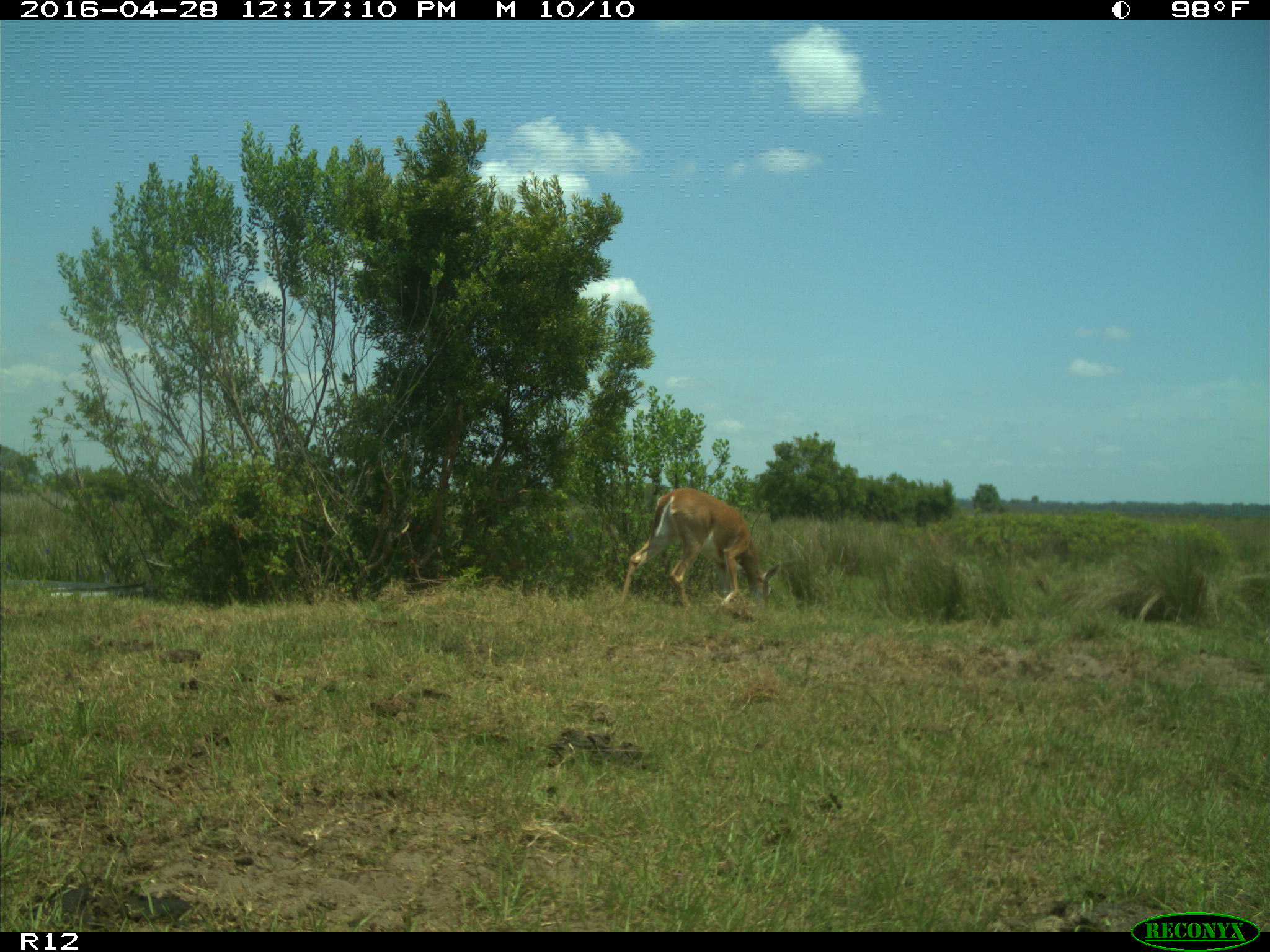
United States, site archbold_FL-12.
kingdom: Animalia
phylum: Chordata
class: Mammalia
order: Artiodactyla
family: Cervidae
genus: Odocoileus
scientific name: Odocoileus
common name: deer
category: unidentified deer